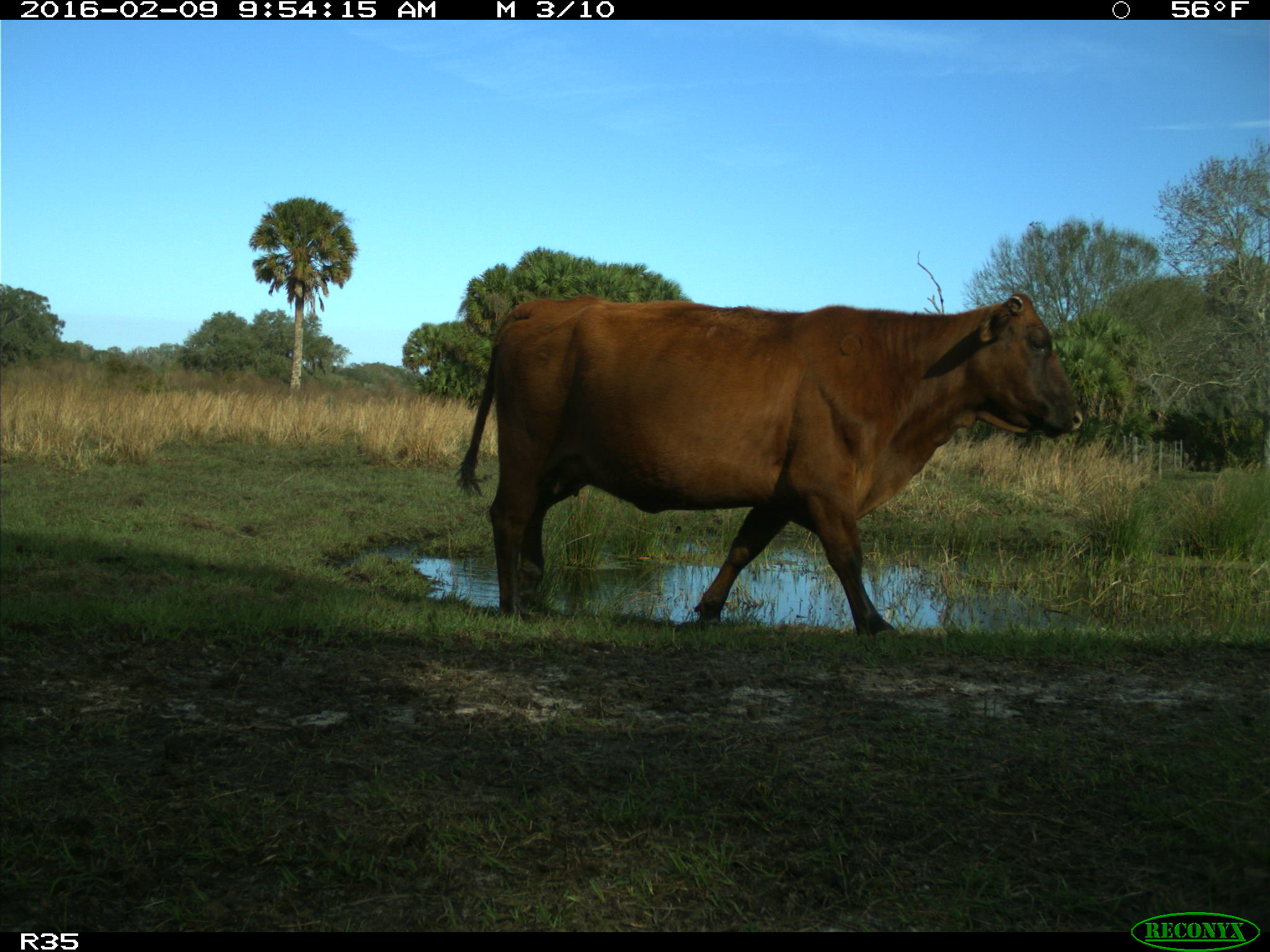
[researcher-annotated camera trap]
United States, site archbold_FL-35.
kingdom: Animalia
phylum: Chordata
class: Mammalia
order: Artiodactyla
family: Bovidae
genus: Bos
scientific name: Bos taurus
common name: domestic cow